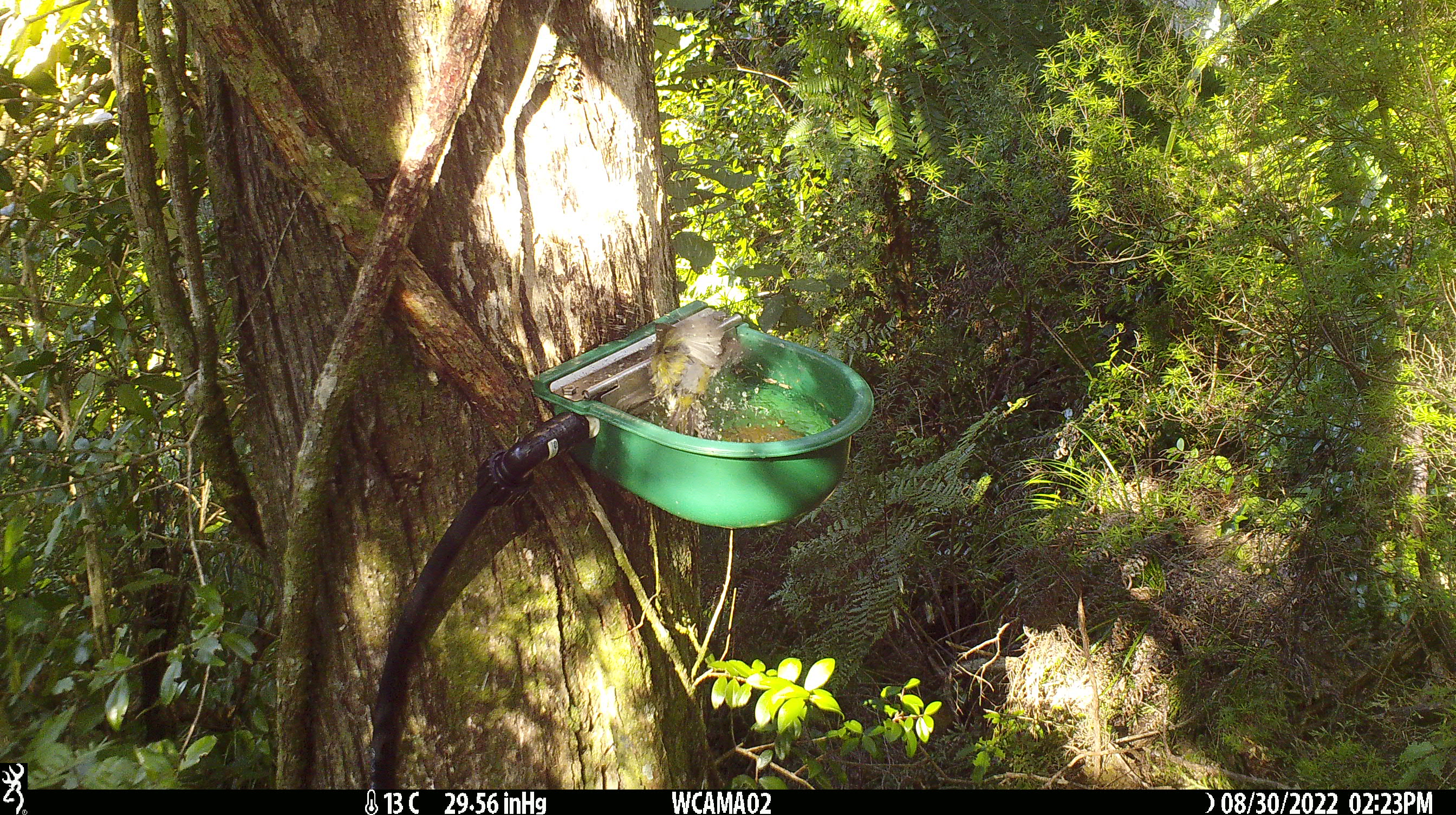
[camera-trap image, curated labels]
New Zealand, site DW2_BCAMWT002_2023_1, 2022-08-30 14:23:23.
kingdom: Animalia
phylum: Chordata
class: Aves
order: Passeriformes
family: Meliphagidae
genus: Anthornis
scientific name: Anthornis melanura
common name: new zealand bellbird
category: bellbird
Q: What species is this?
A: Bellbird (new zealand bellbird) (Anthornis melanura).